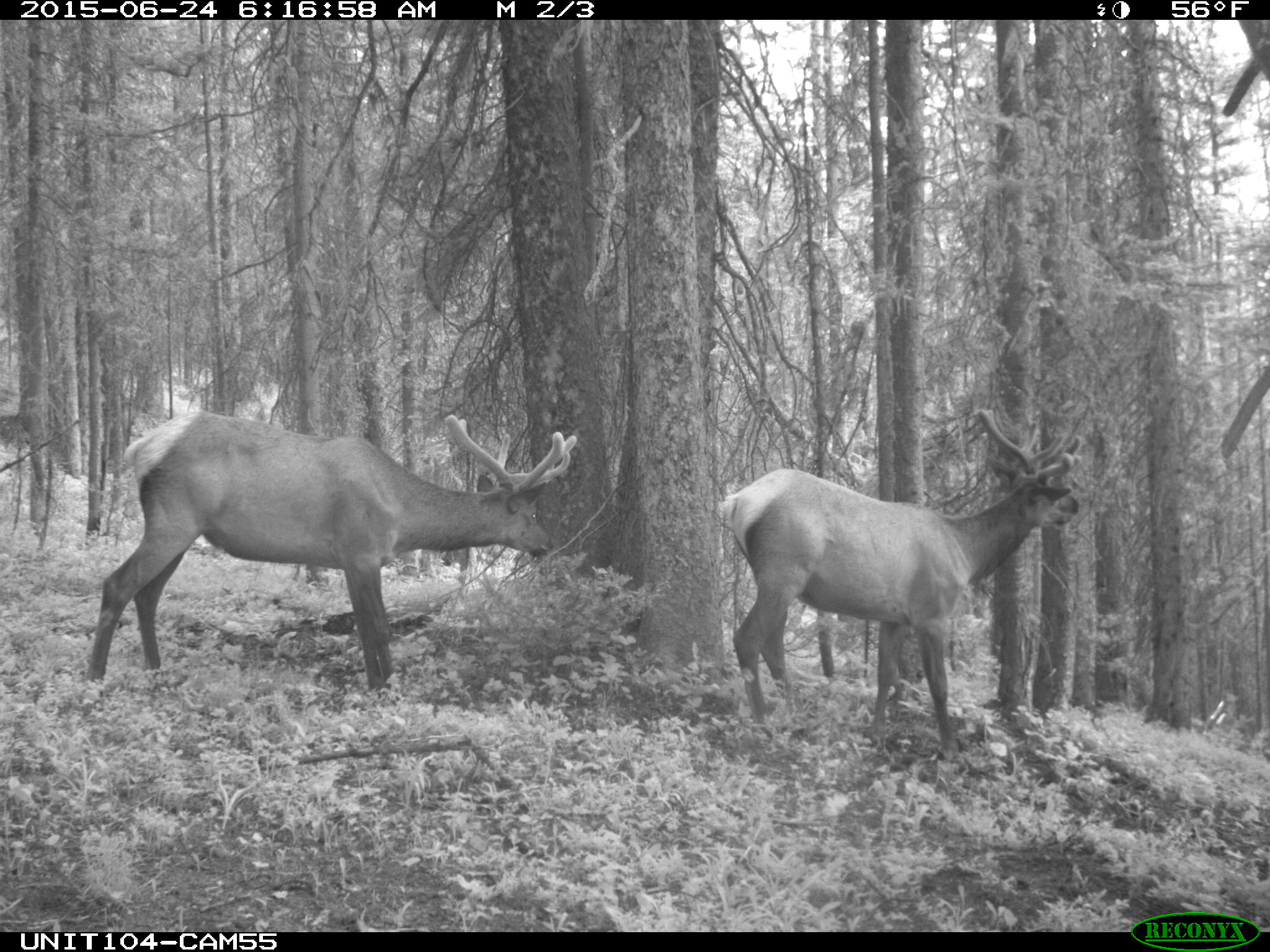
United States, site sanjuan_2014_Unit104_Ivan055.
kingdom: Animalia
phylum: Chordata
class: Mammalia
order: Artiodactyla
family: Cervidae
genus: Cervus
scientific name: Cervus elaphus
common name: red deer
Cervus elaphus (red deer).